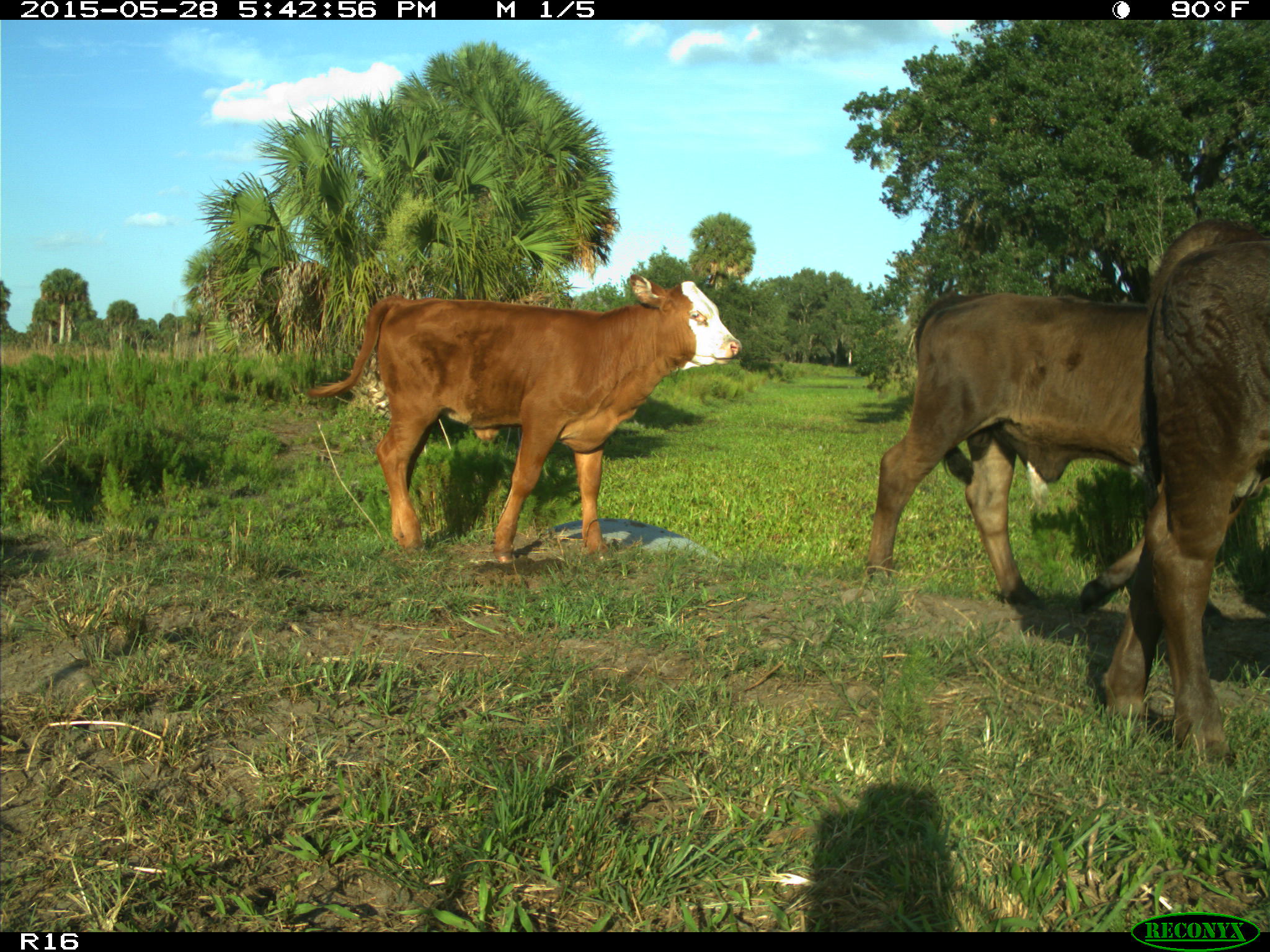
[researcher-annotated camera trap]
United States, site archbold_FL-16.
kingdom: Animalia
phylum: Chordata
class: Mammalia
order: Artiodactyla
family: Bovidae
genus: Bos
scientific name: Bos taurus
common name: domestic cow